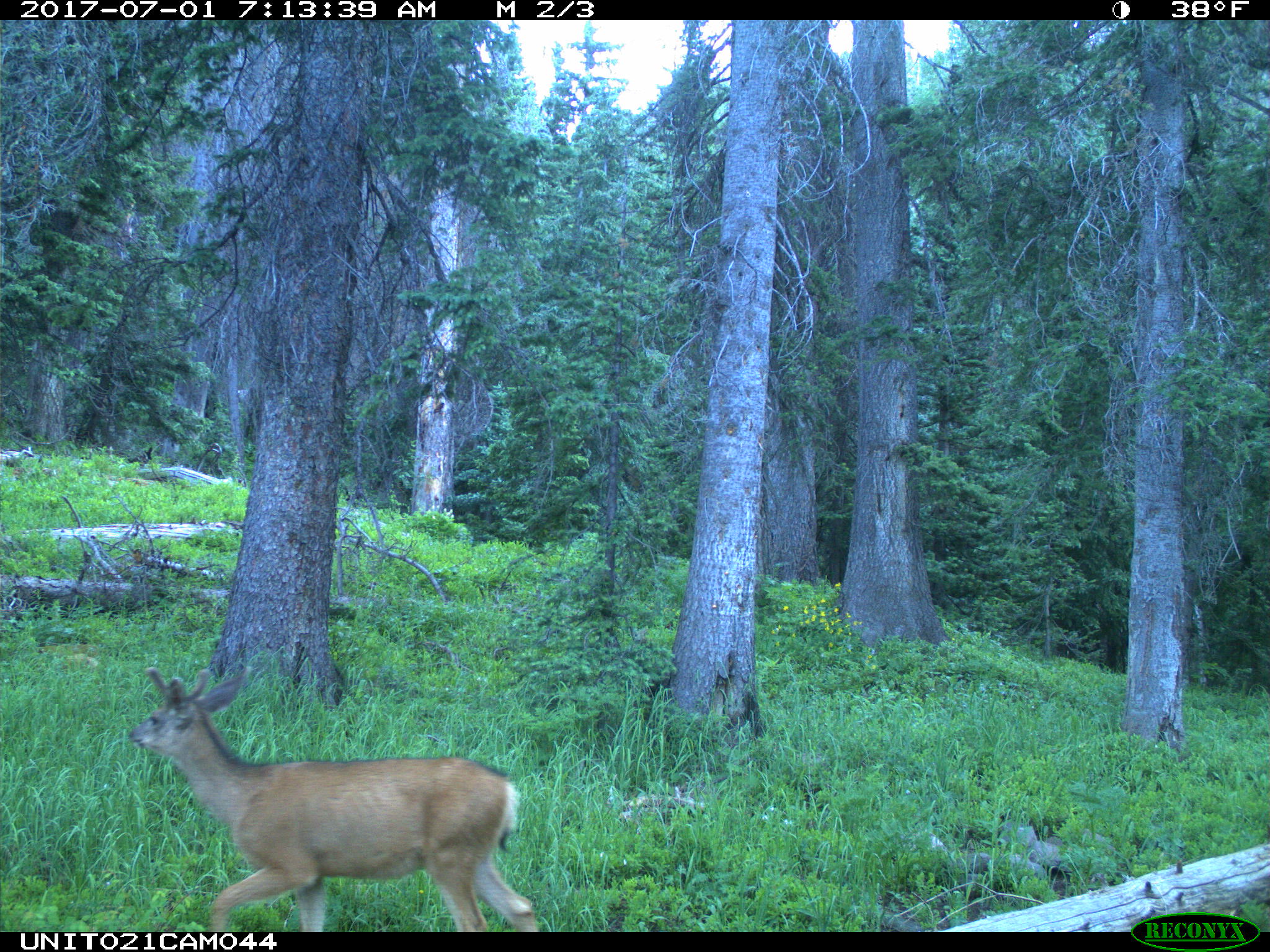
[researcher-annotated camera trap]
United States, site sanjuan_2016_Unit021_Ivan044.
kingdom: Animalia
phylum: Chordata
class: Mammalia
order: Artiodactyla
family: Cervidae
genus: Odocoileus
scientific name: Odocoileus hemionus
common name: mule deer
Odocoileus hemionus (mule deer).